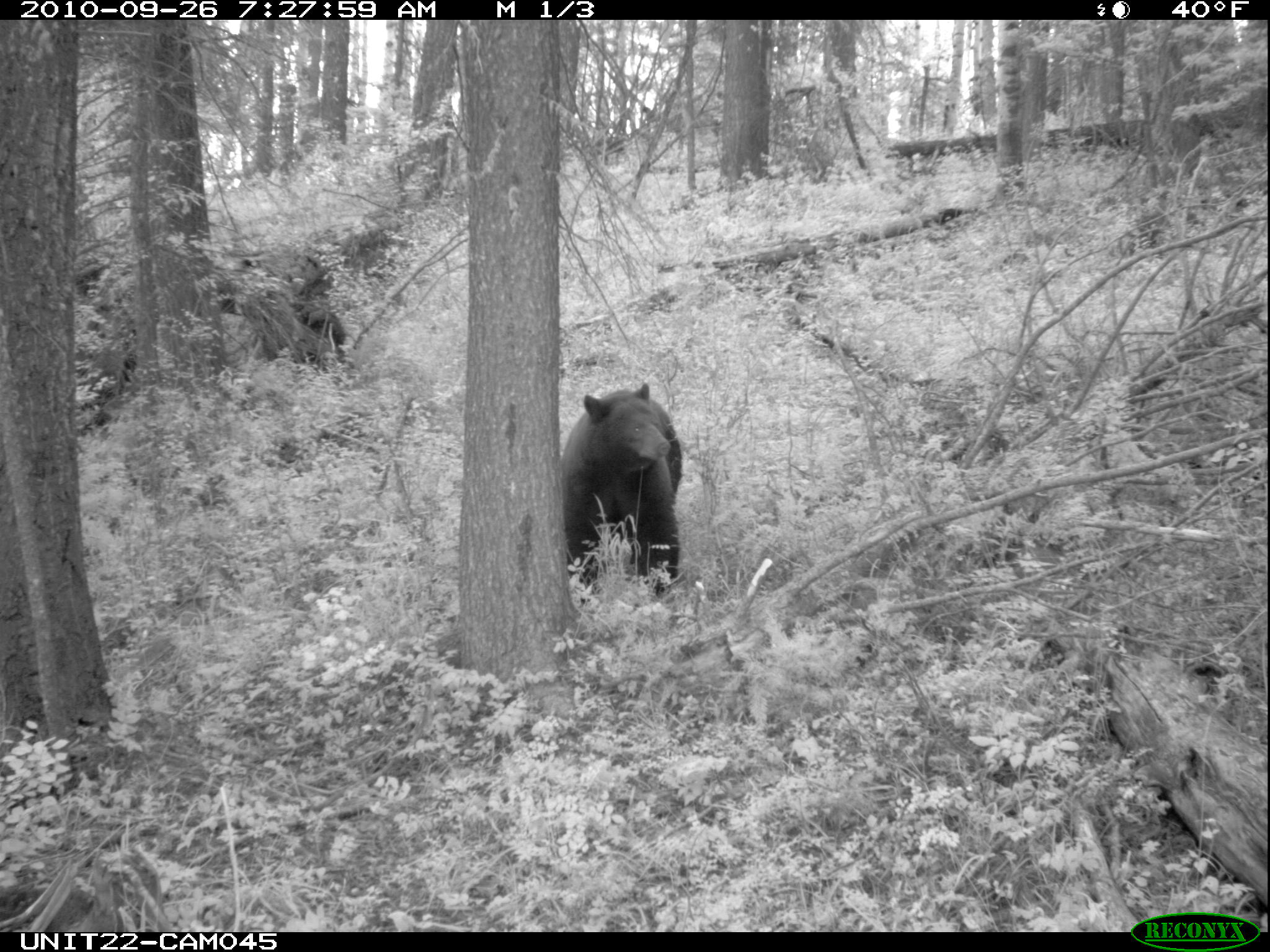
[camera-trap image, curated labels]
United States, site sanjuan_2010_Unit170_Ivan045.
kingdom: Animalia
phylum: Chordata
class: Mammalia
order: Carnivora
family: Ursidae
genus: Ursus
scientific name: Ursus americanus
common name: american black bear